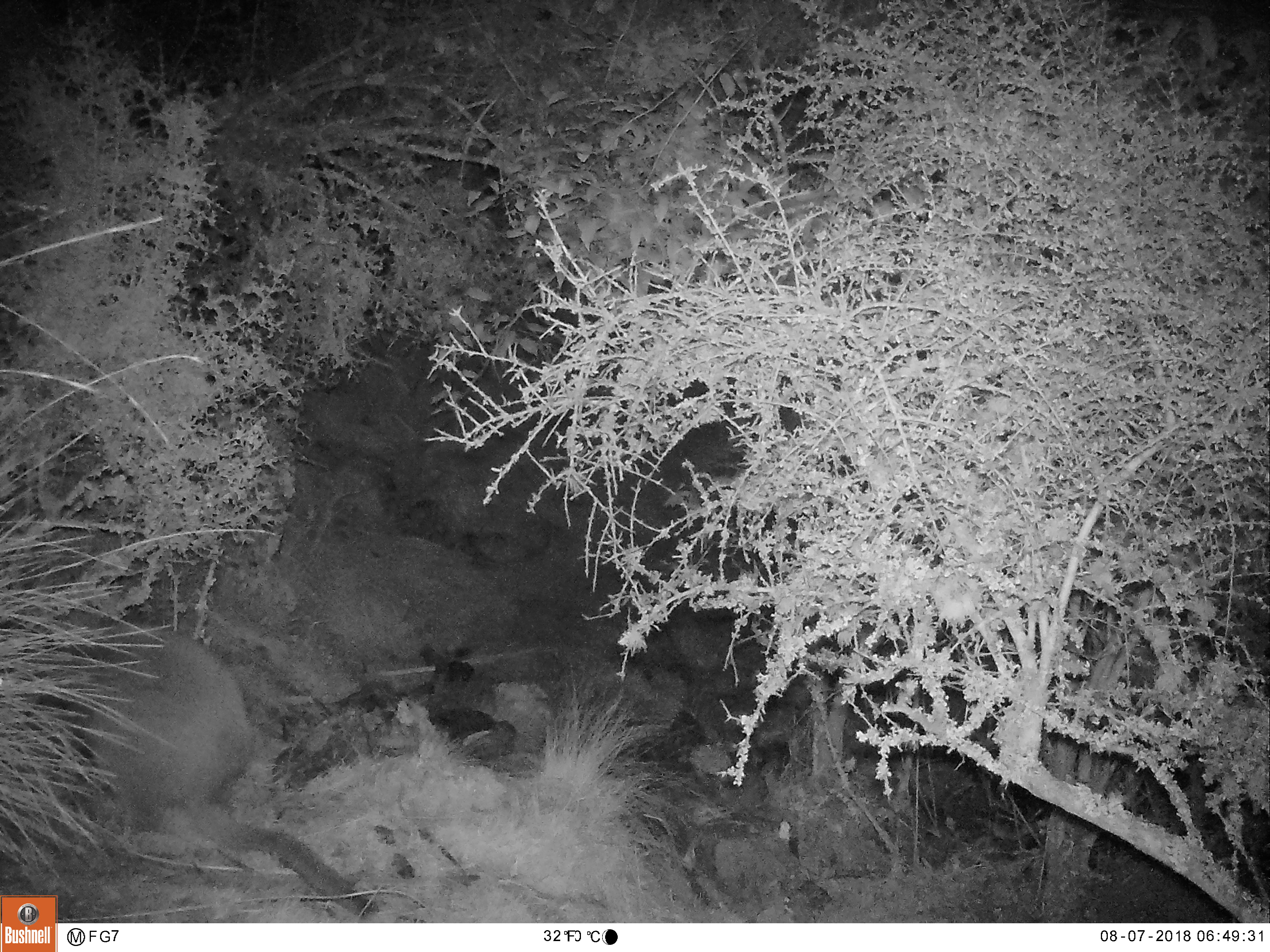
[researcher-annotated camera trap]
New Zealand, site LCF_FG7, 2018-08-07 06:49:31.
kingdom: Animalia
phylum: Chordata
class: Mammalia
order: Diprotodontia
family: Macropodidae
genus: Notamacropus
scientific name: Notamacropus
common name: wallaby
Wallaby (Notamacropus).